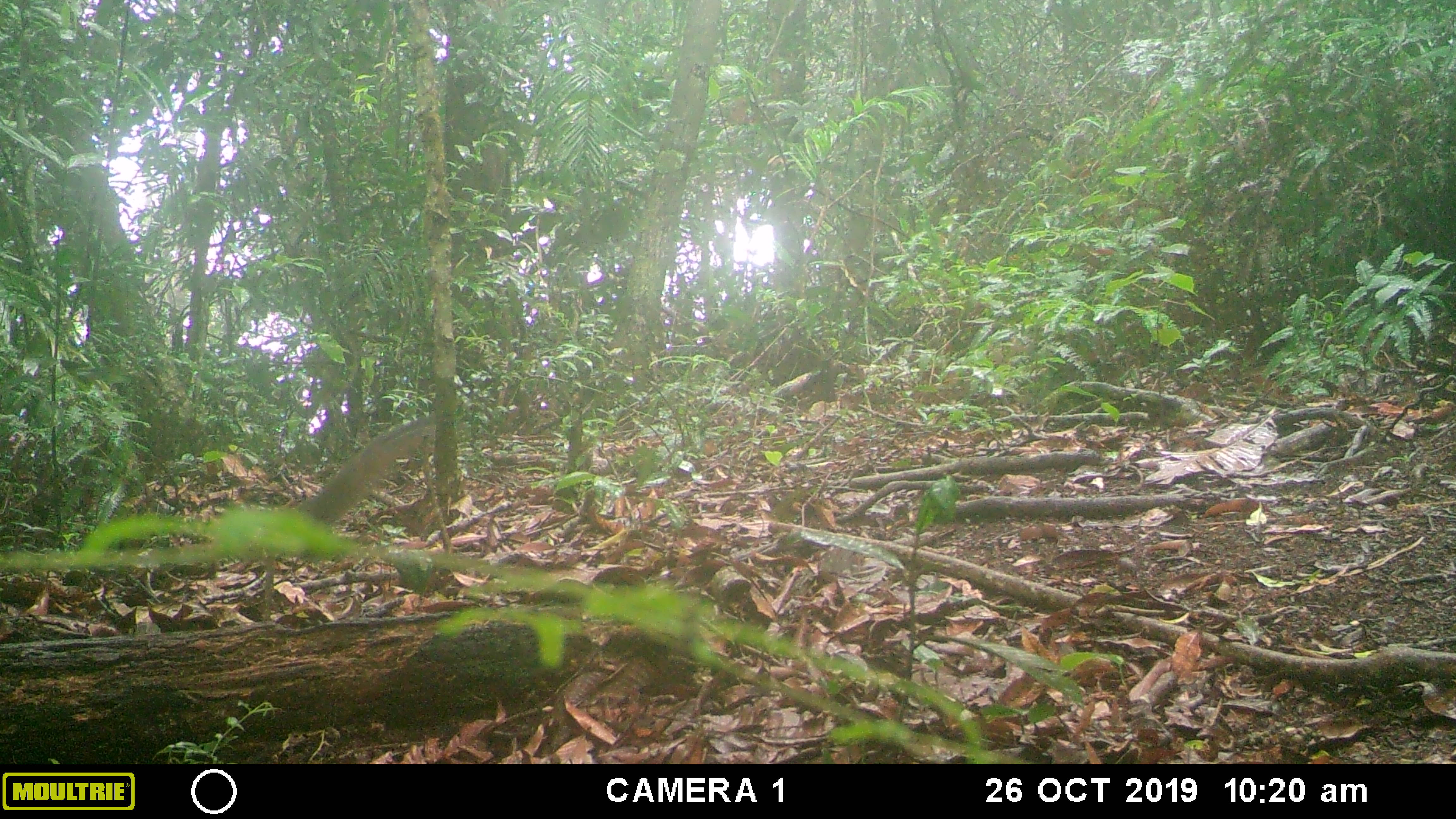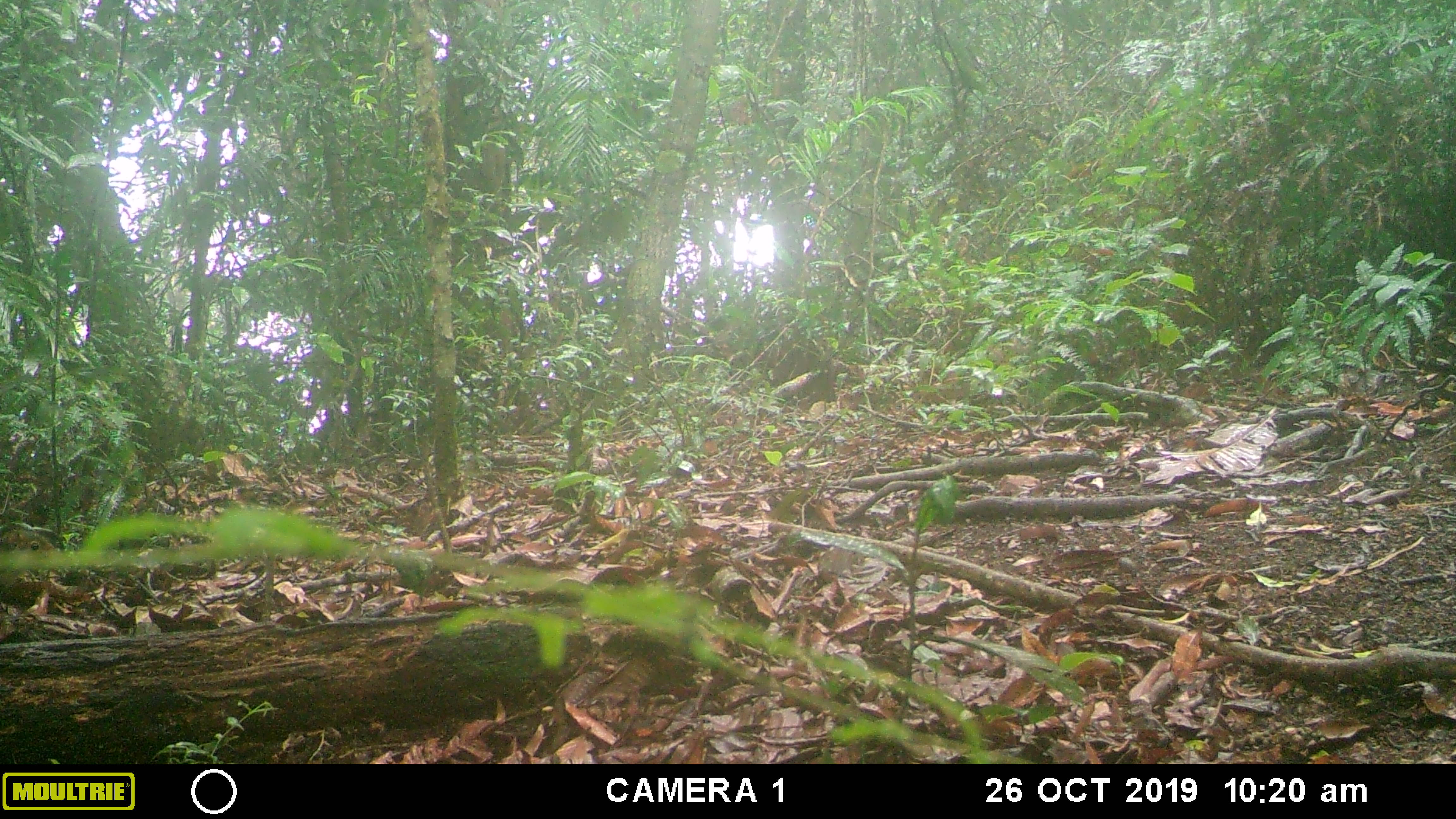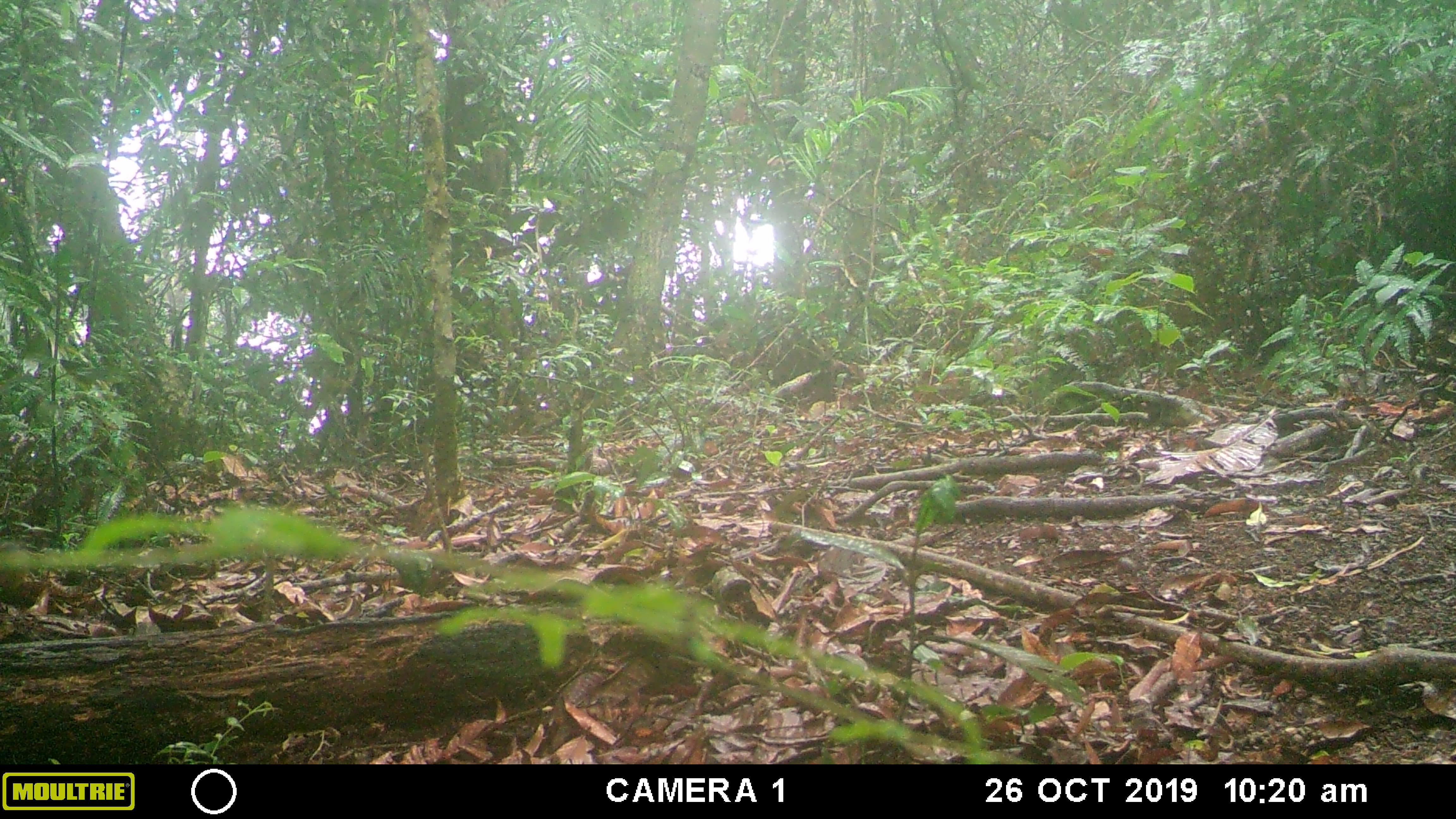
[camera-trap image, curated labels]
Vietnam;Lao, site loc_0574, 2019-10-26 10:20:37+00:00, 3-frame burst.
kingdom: Animalia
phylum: Chordata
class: Mammalia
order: Rodentia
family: Sciuridae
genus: Dremomys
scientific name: Dremomys rufigenis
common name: red-cheeked squirrel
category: red cheeked squirrel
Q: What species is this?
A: Red cheeked squirrel (red-cheeked squirrel) (Dremomys rufigenis).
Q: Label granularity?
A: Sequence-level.